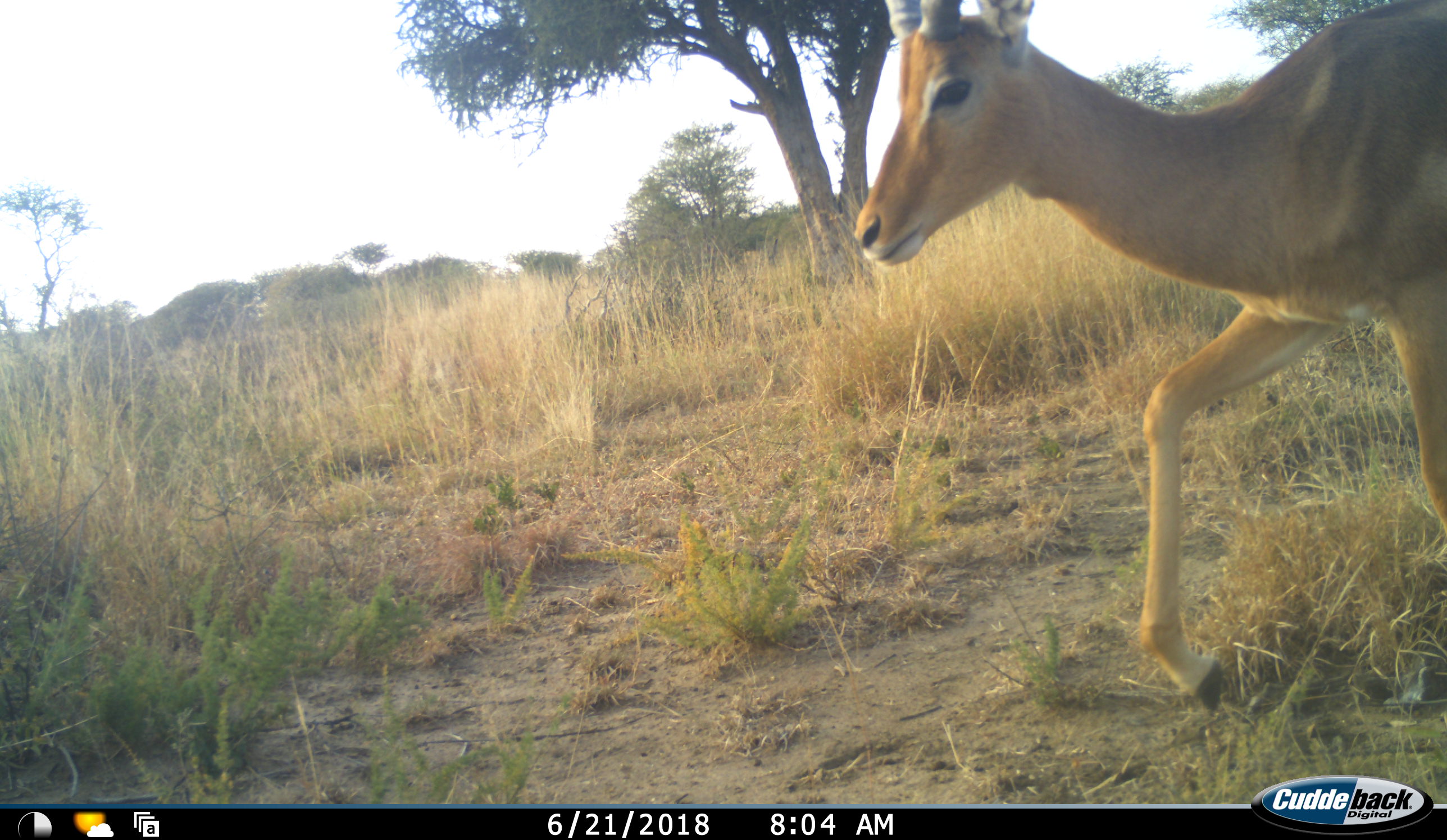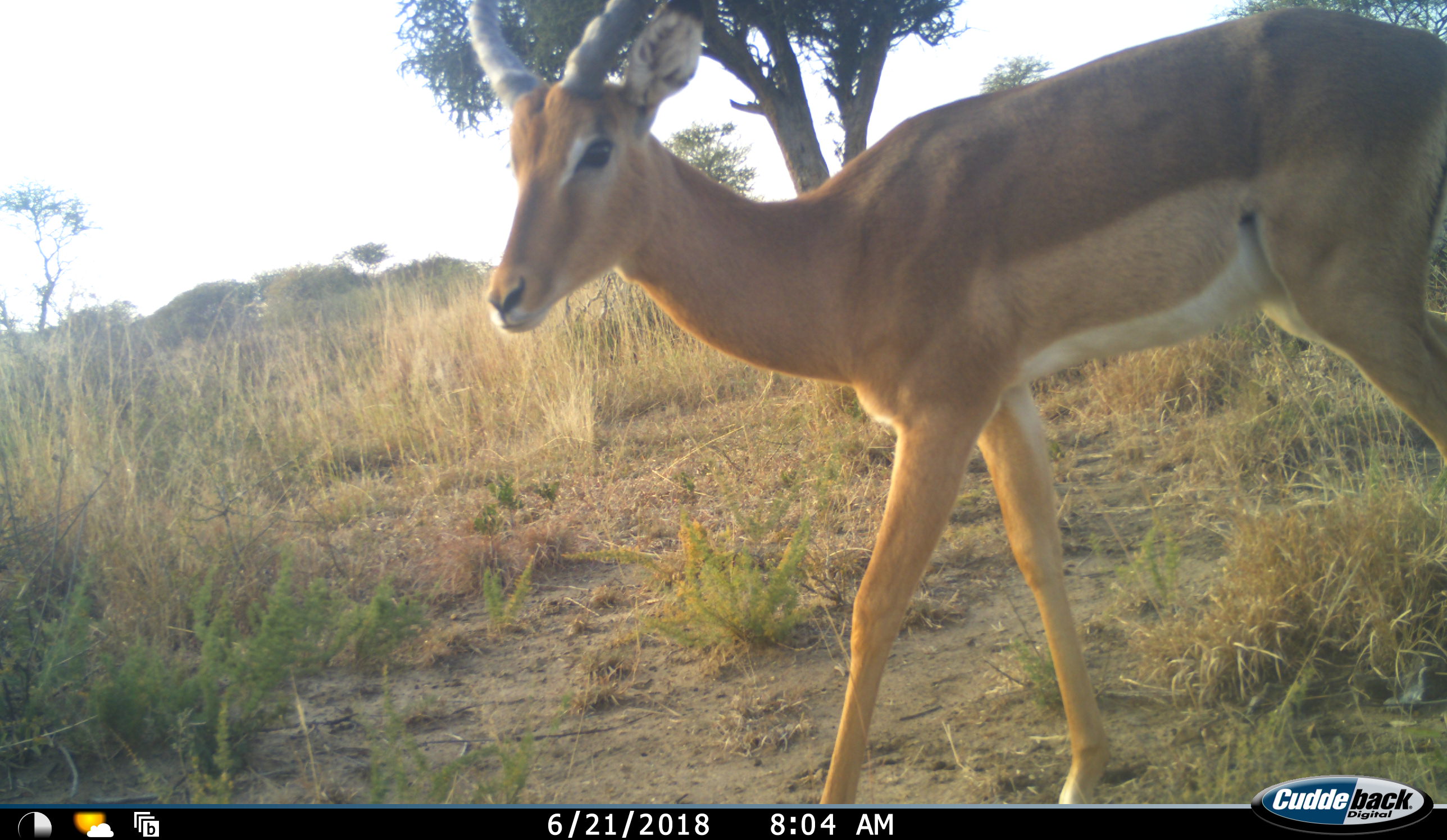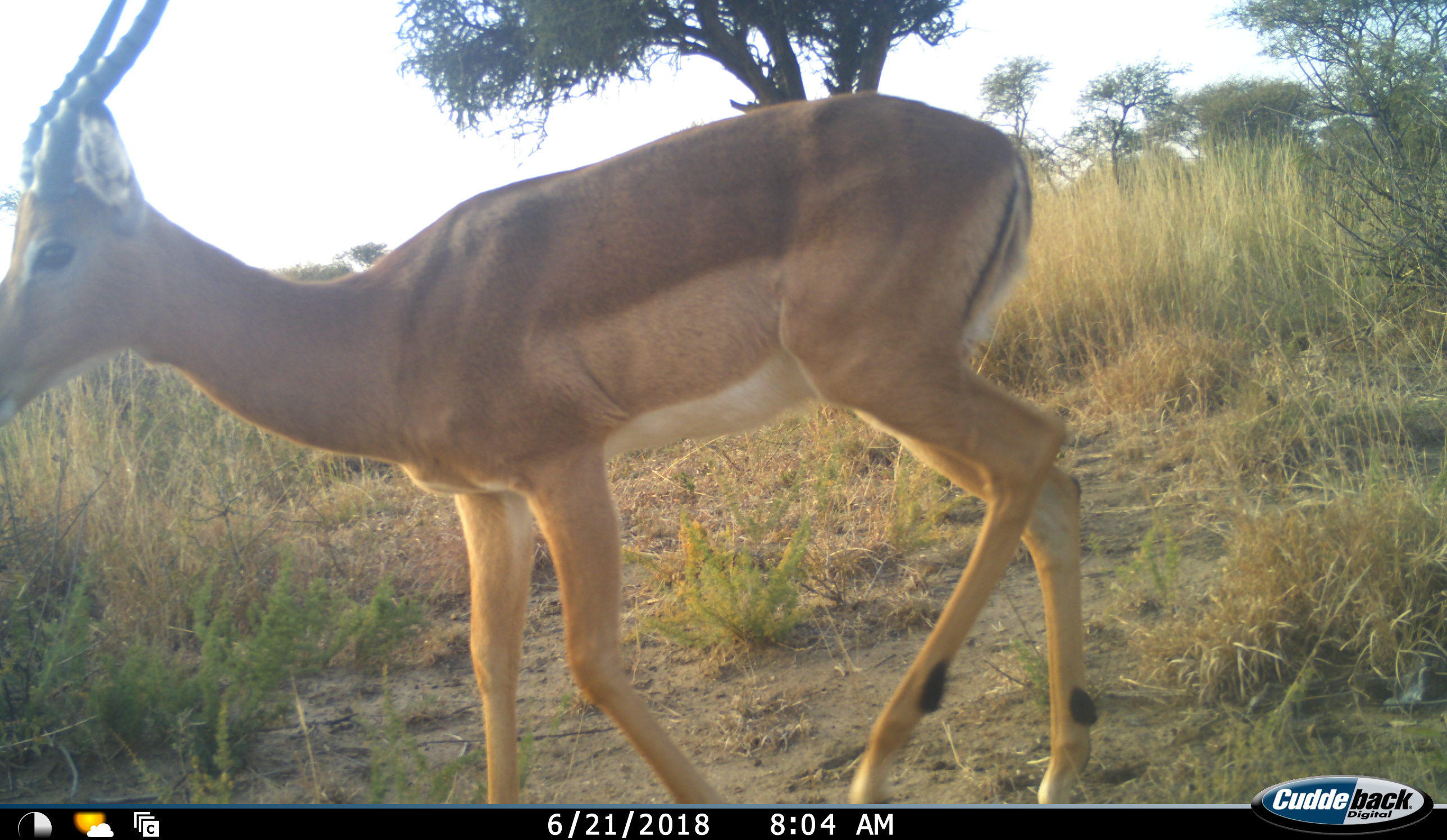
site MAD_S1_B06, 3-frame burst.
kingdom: Animalia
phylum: Chordata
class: Mammalia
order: Artiodactyla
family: Bovidae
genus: Aepyceros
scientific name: Aepyceros melampus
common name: impala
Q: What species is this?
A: Impala (Aepyceros melampus).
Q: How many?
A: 1.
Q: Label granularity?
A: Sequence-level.